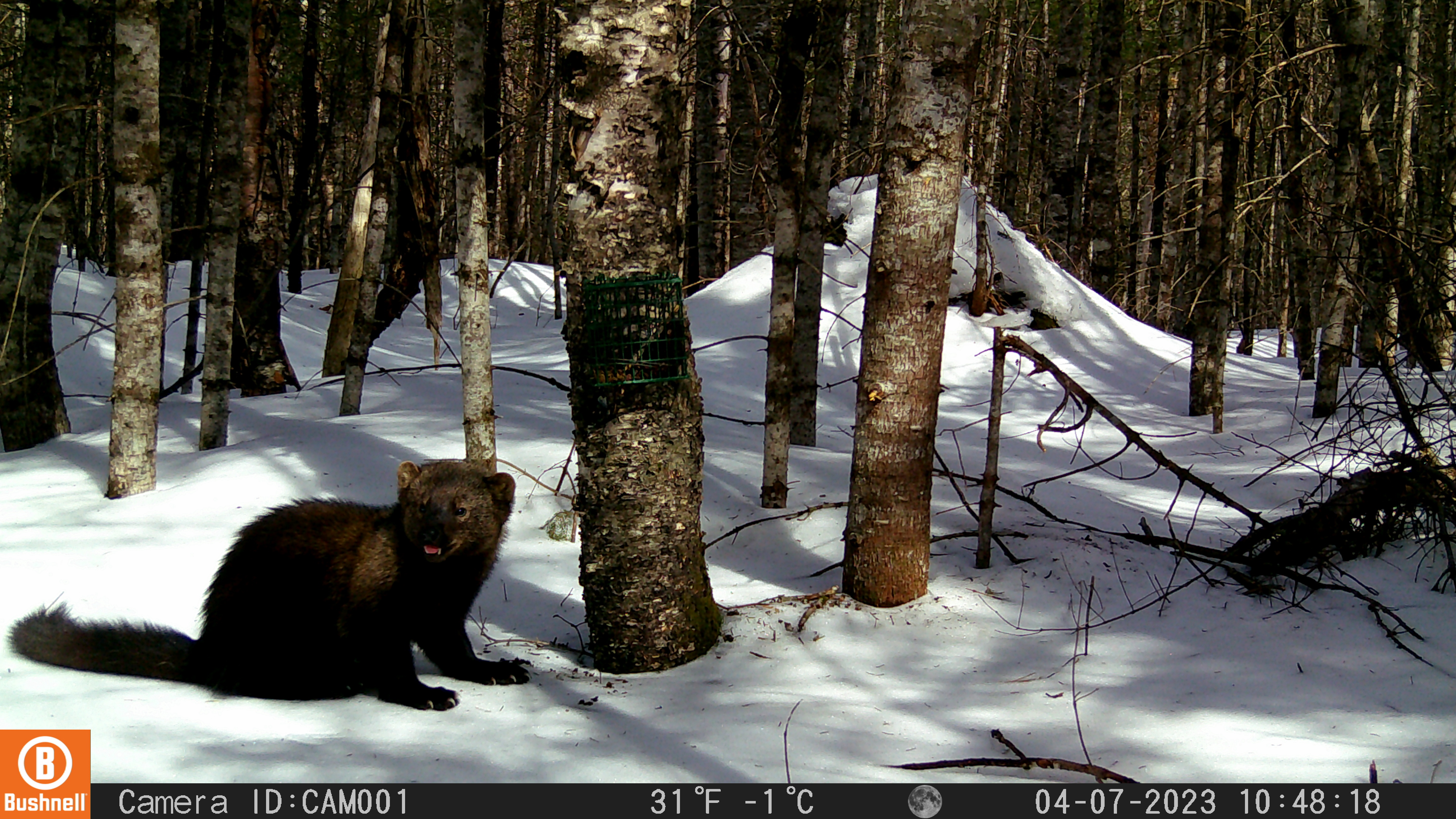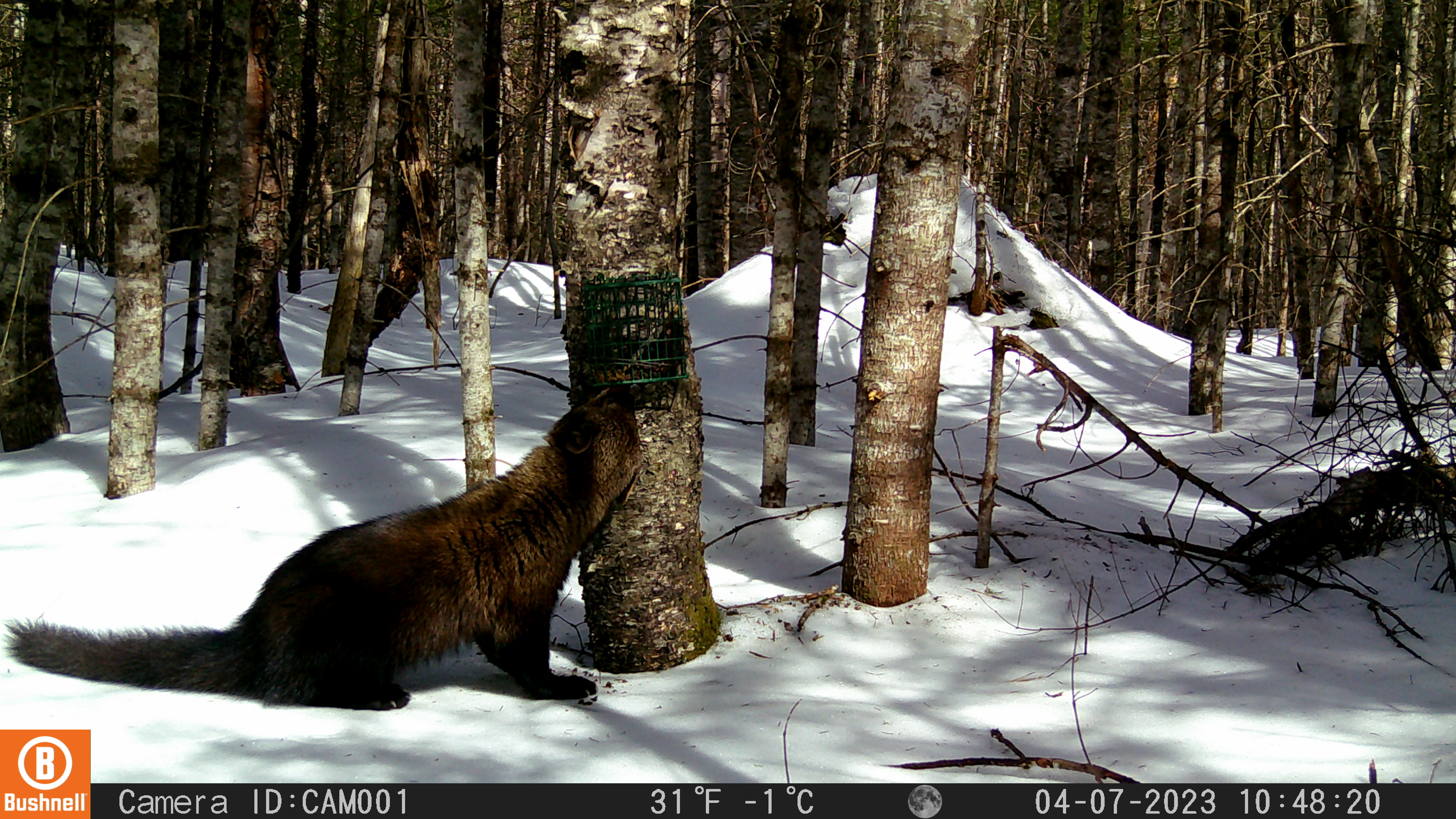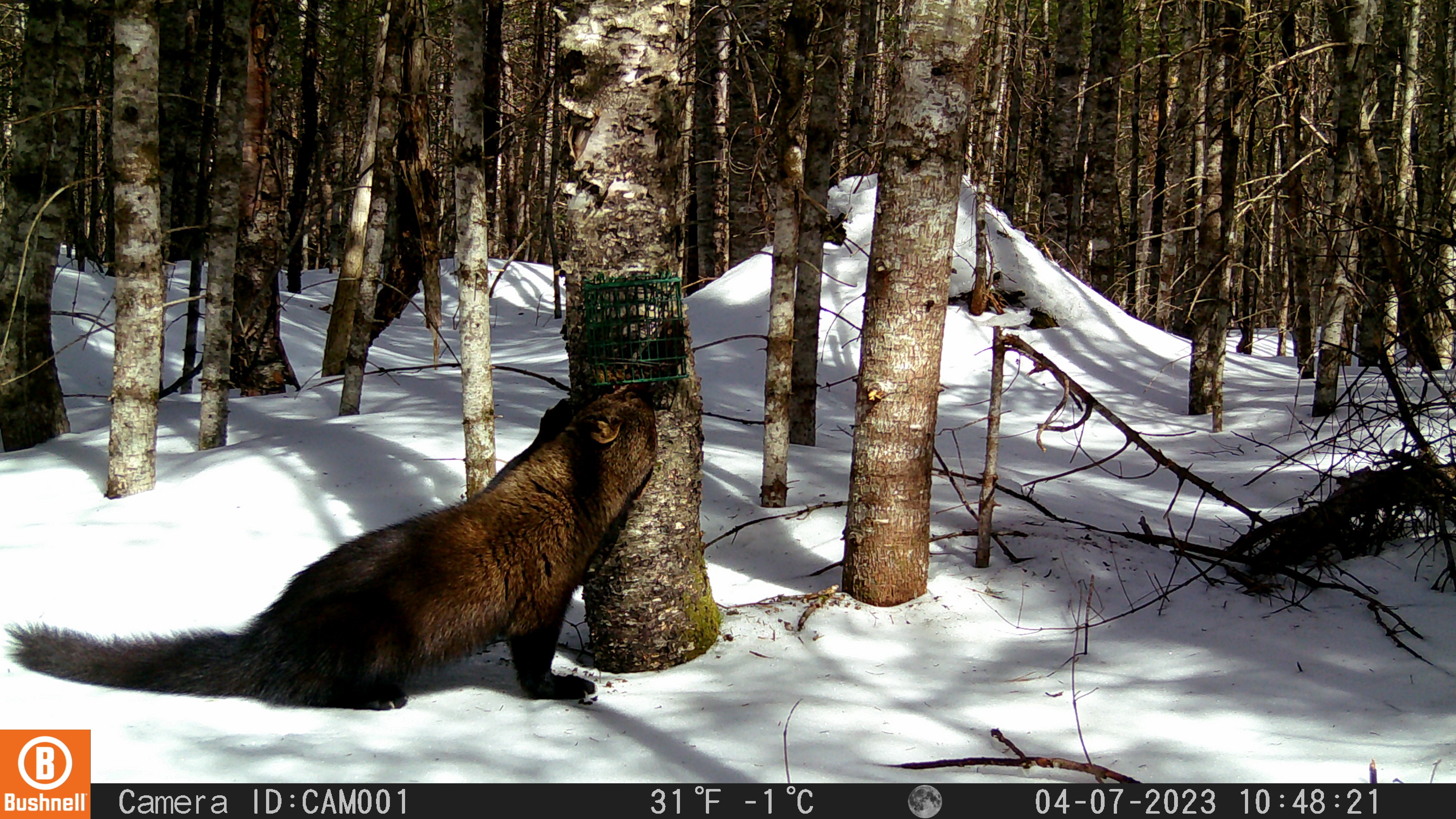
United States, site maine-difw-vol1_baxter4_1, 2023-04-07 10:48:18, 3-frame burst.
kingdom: Animalia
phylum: Chordata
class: Mammalia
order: Carnivora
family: Mustelidae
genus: Pekania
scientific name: Pekania pennanti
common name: fisher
Fisher (Pekania pennanti).